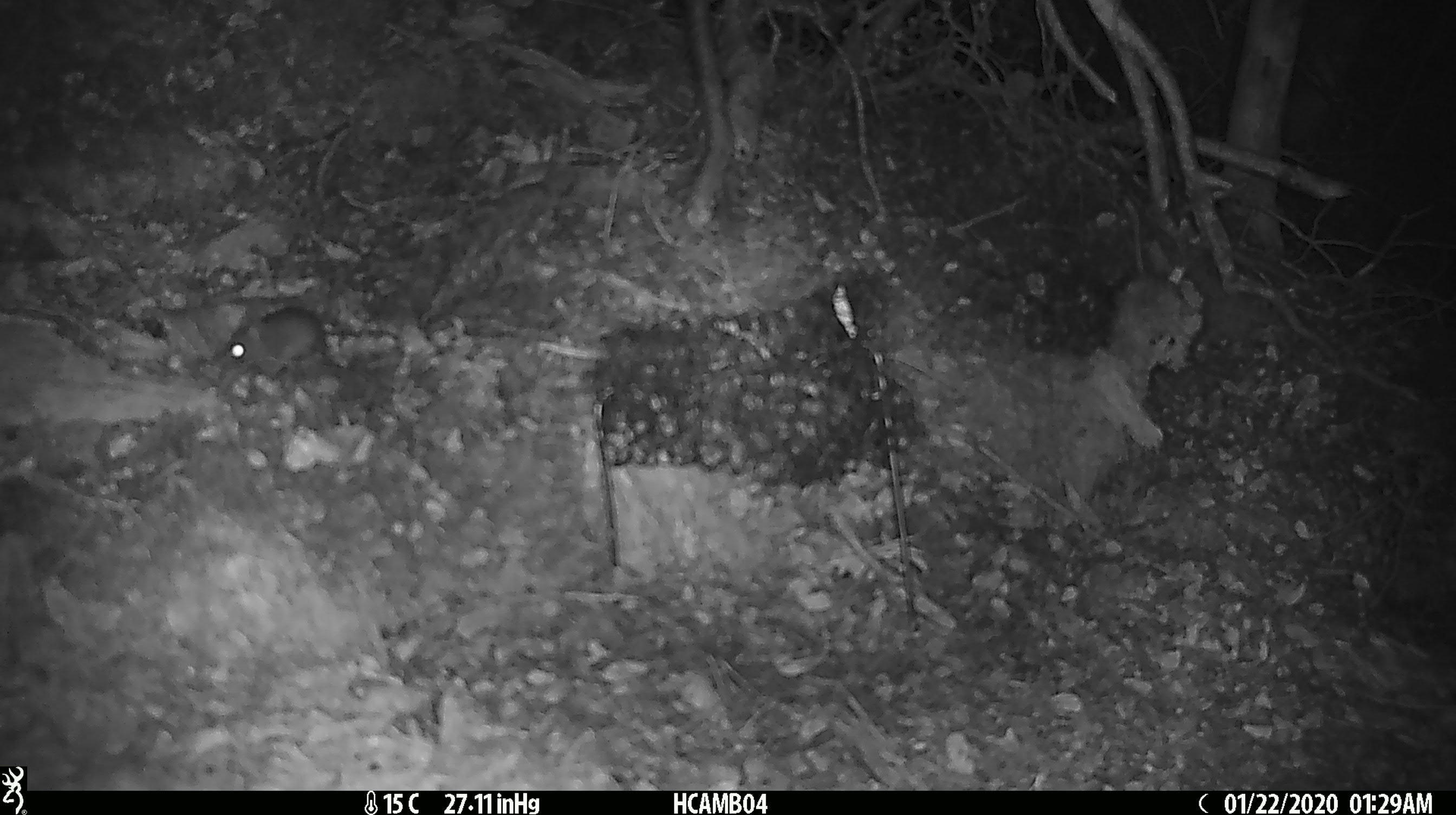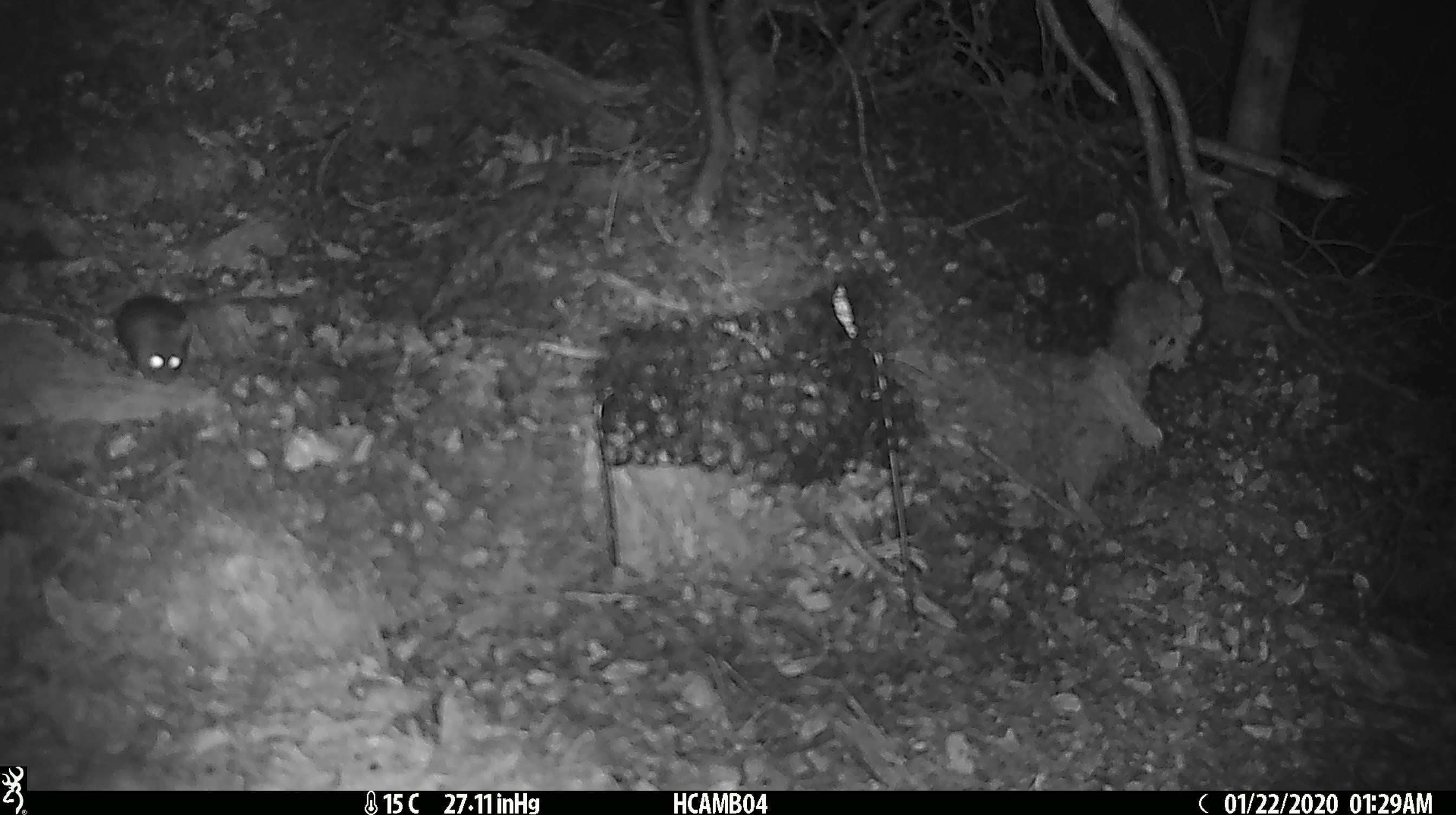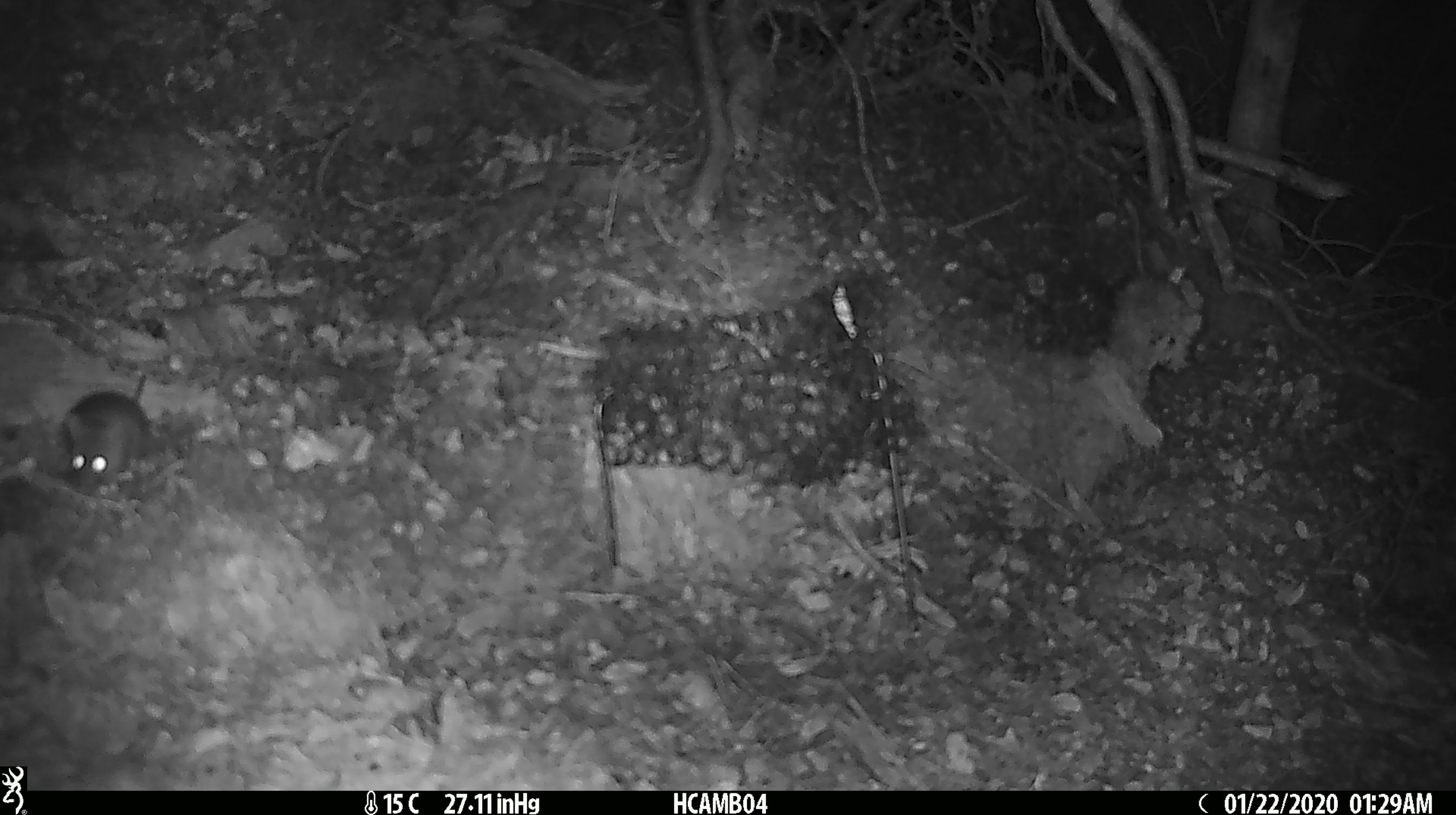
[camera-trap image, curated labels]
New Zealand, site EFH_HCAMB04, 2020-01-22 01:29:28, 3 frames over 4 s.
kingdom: Animalia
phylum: Chordata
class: Mammalia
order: Rodentia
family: Muridae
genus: Mus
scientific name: Mus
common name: mouse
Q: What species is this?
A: Mouse (Mus).